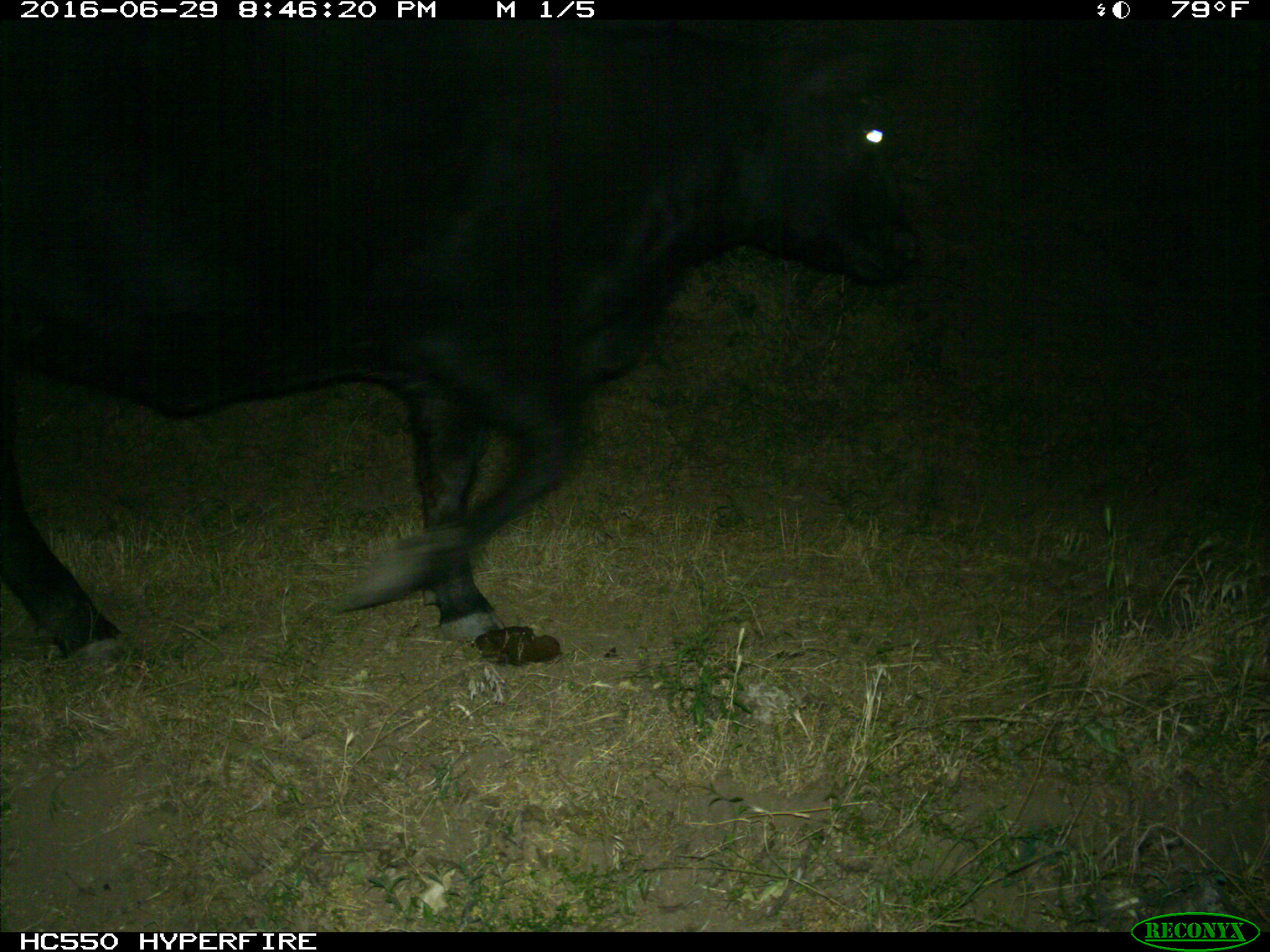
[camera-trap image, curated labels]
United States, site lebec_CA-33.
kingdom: Animalia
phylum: Chordata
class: Mammalia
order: Artiodactyla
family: Bovidae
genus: Bos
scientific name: Bos taurus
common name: domestic cow